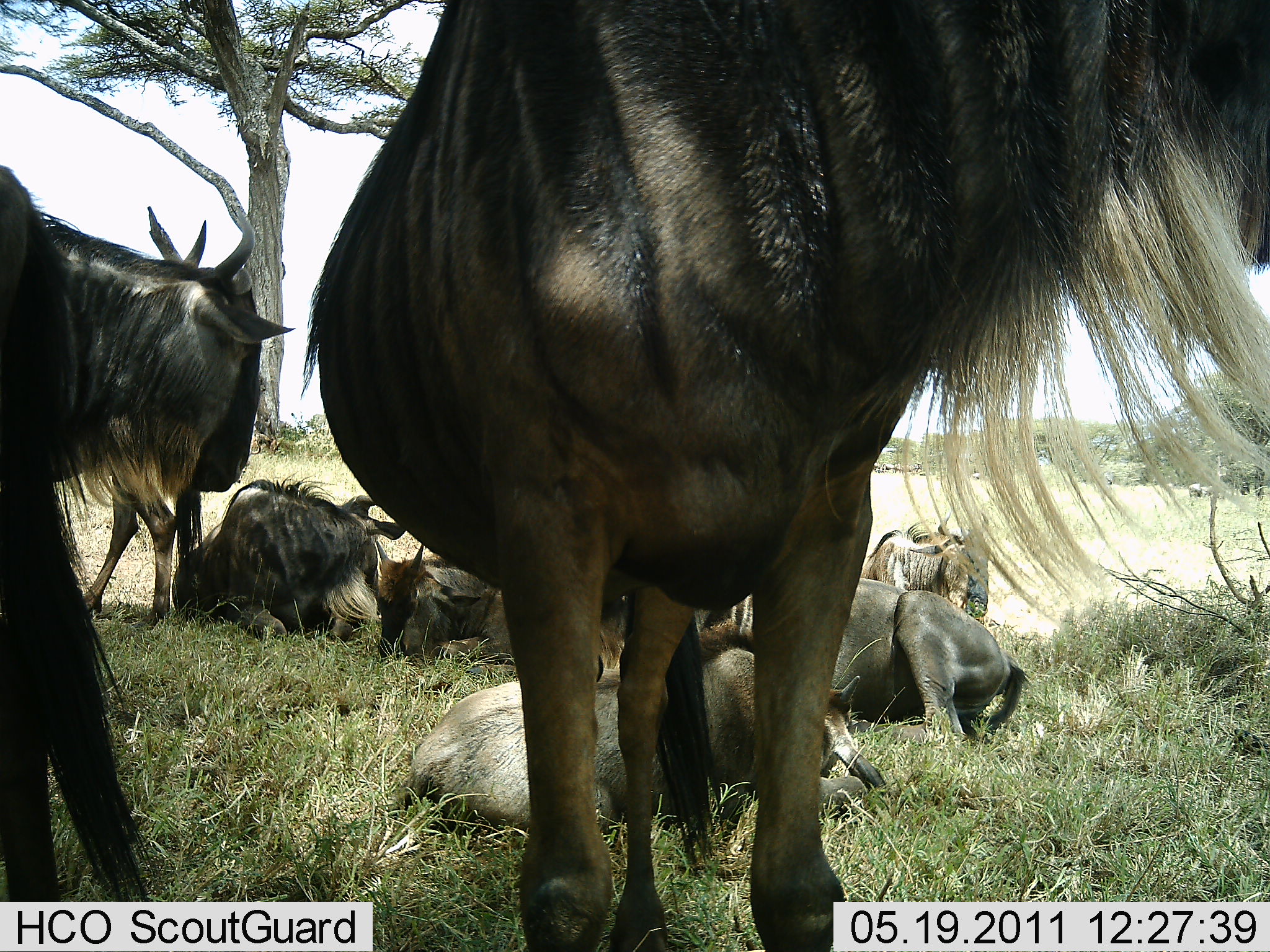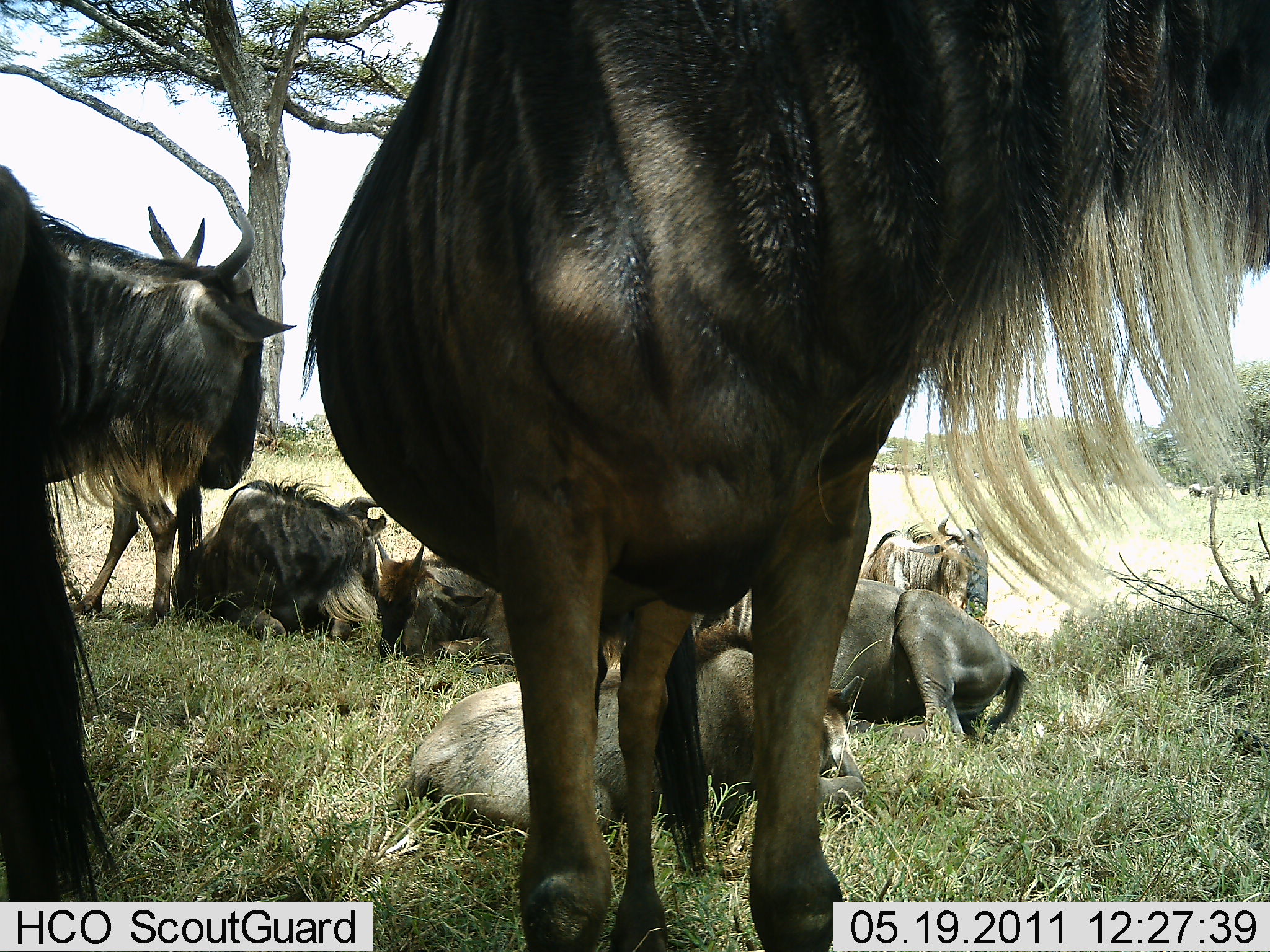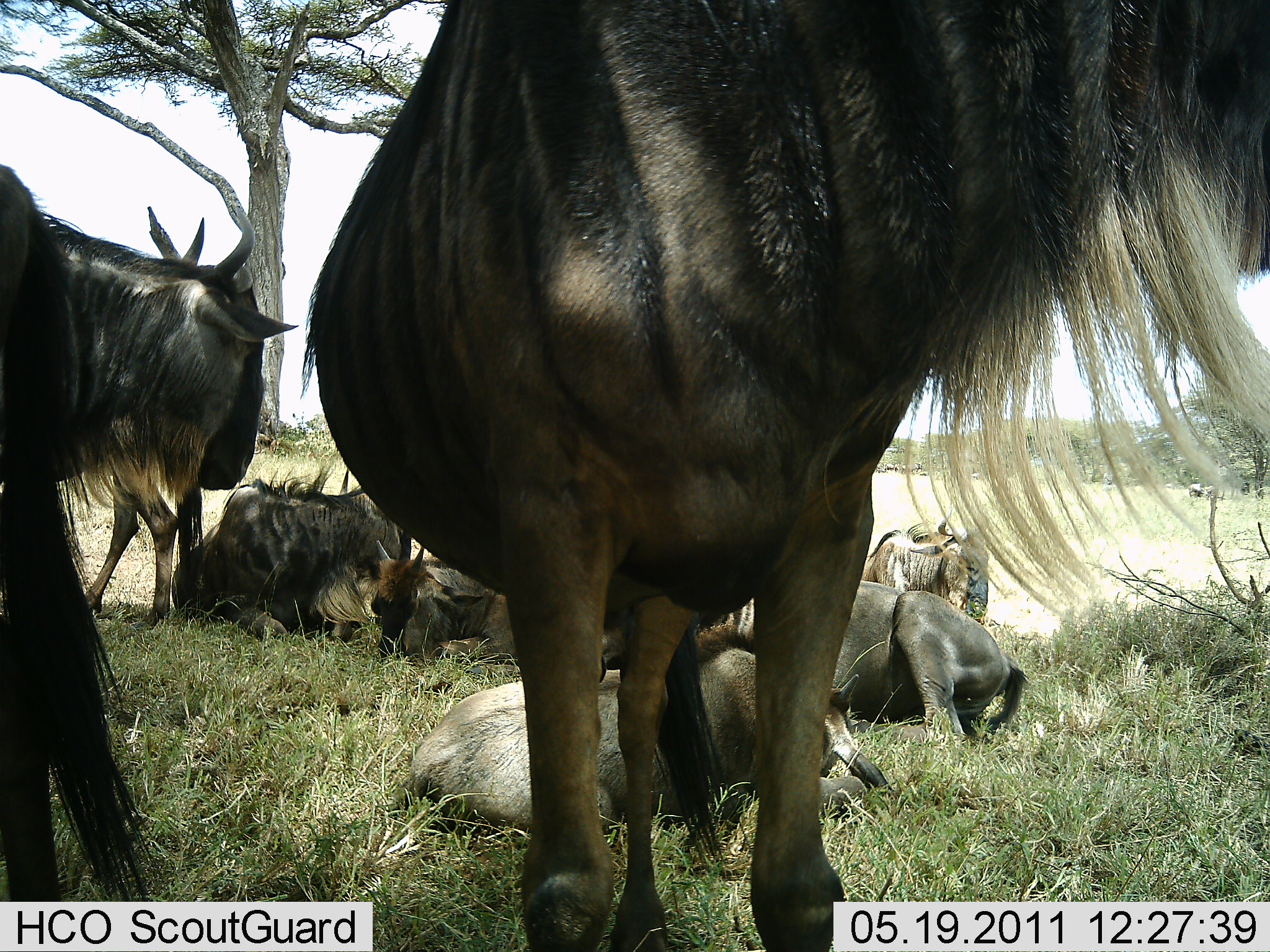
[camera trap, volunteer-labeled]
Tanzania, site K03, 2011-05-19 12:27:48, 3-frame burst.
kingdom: Animalia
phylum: Chordata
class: Mammalia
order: Artiodactyla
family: Bovidae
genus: Connochaetes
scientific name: Connochaetes taurinus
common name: blue wildebeest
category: wildebeest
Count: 8.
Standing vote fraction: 69%.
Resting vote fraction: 100%.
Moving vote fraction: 0%.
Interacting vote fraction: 0%.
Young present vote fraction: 23%.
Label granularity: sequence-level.